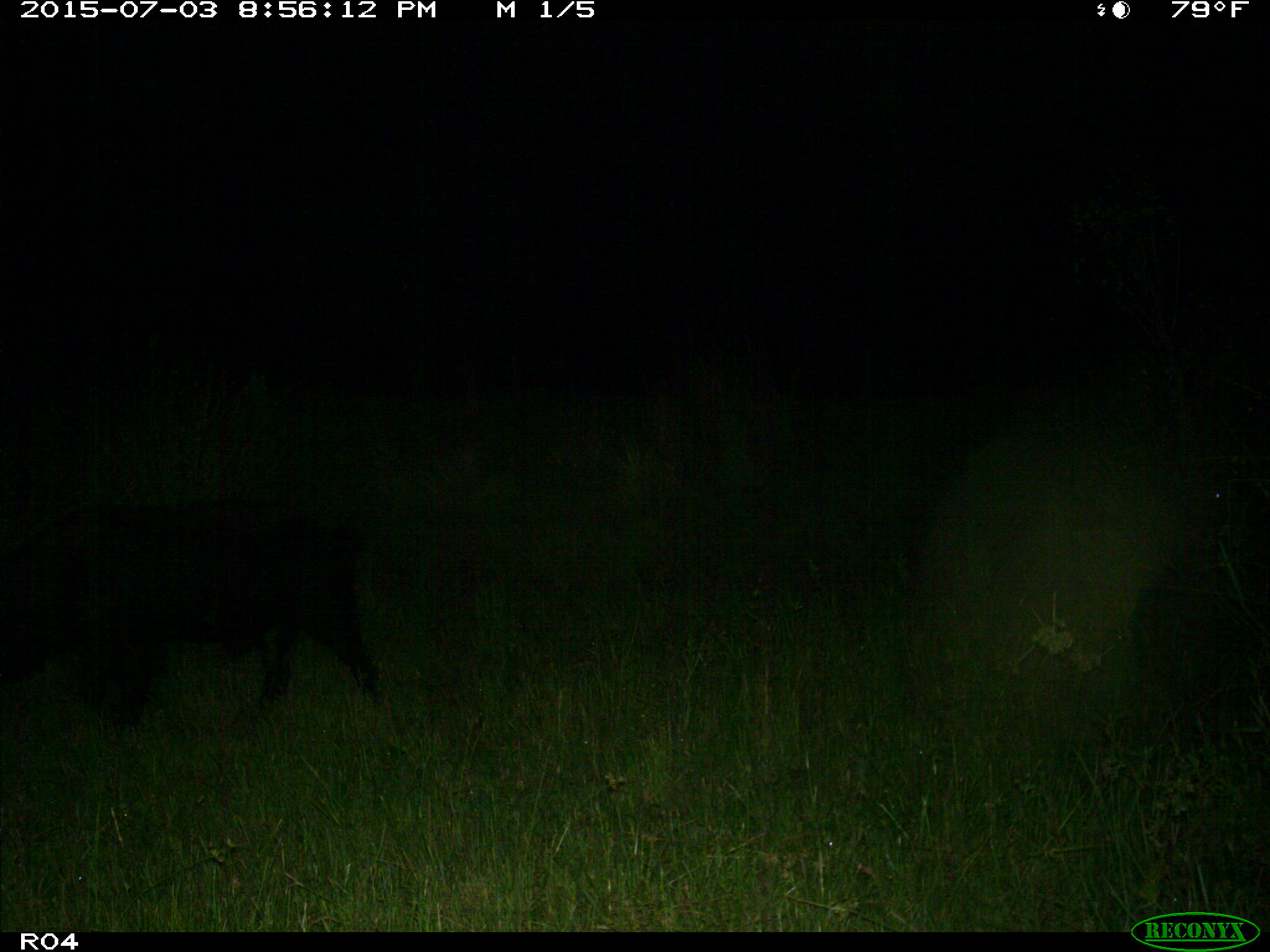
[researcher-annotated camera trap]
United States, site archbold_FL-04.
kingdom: Animalia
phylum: Chordata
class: Mammalia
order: Artiodactyla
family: Suidae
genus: Sus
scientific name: Sus scrofa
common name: wild boar